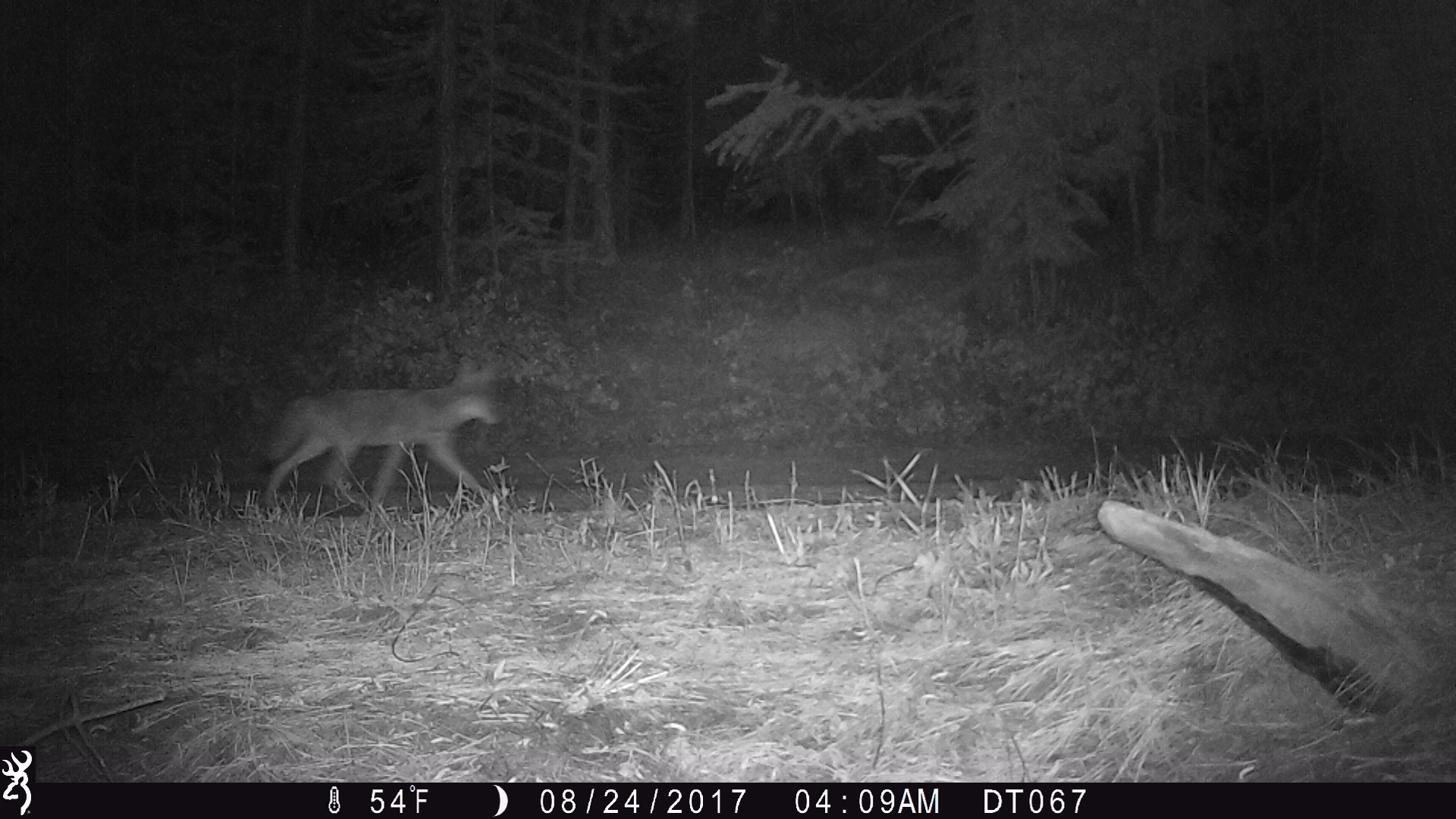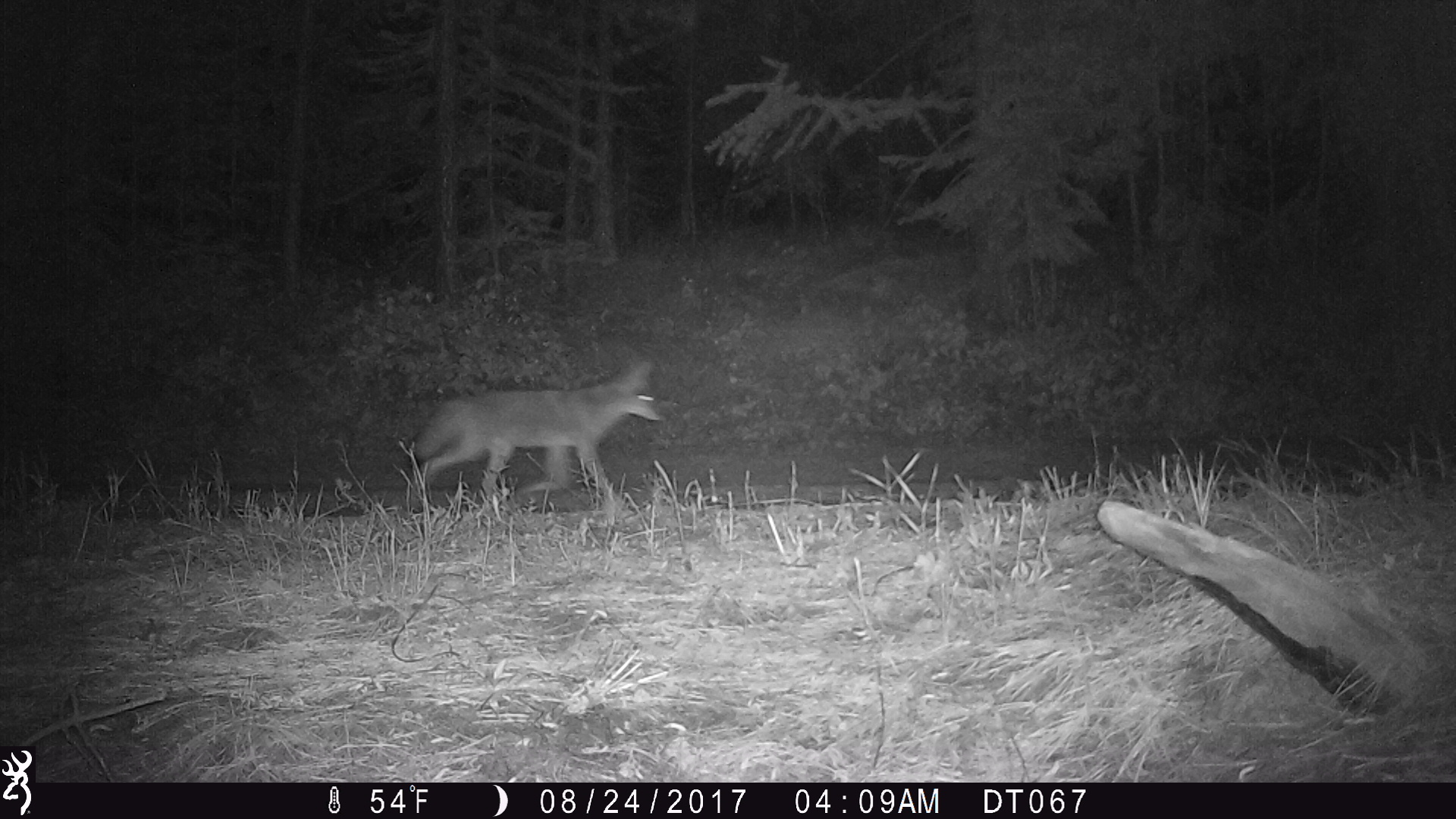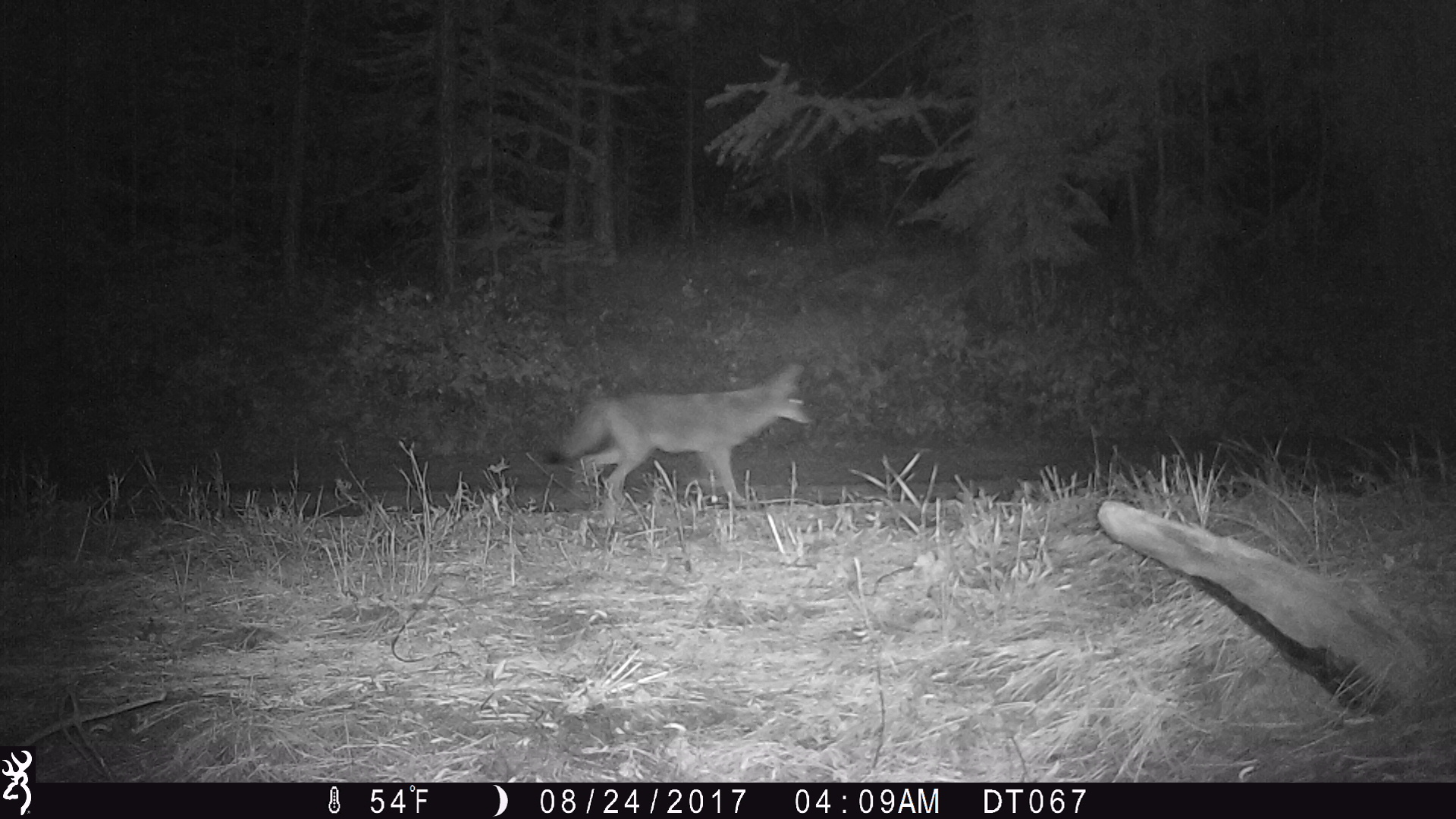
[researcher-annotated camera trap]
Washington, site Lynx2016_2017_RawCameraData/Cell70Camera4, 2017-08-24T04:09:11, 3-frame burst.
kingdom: Animalia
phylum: Chordata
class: Mammalia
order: Carnivora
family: Canidae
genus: Canis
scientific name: Canis latrans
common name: coyote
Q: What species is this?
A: Canis latrans (coyote).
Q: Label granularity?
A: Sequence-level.